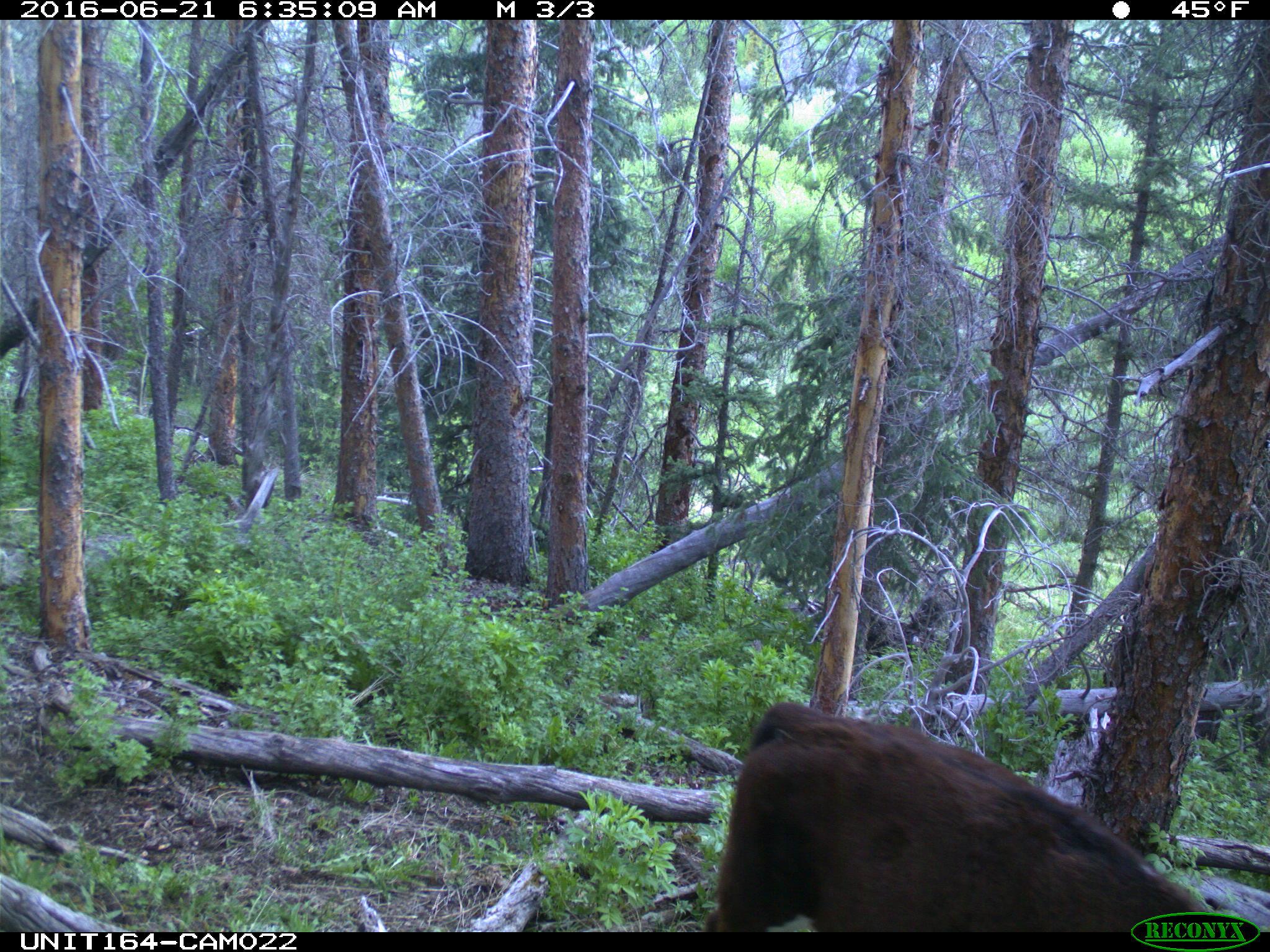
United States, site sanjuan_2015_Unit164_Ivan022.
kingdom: Animalia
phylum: Chordata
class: Mammalia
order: Artiodactyla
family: Bovidae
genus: Bos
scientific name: Bos taurus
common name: domestic cow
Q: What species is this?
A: Bos taurus (domestic cow).